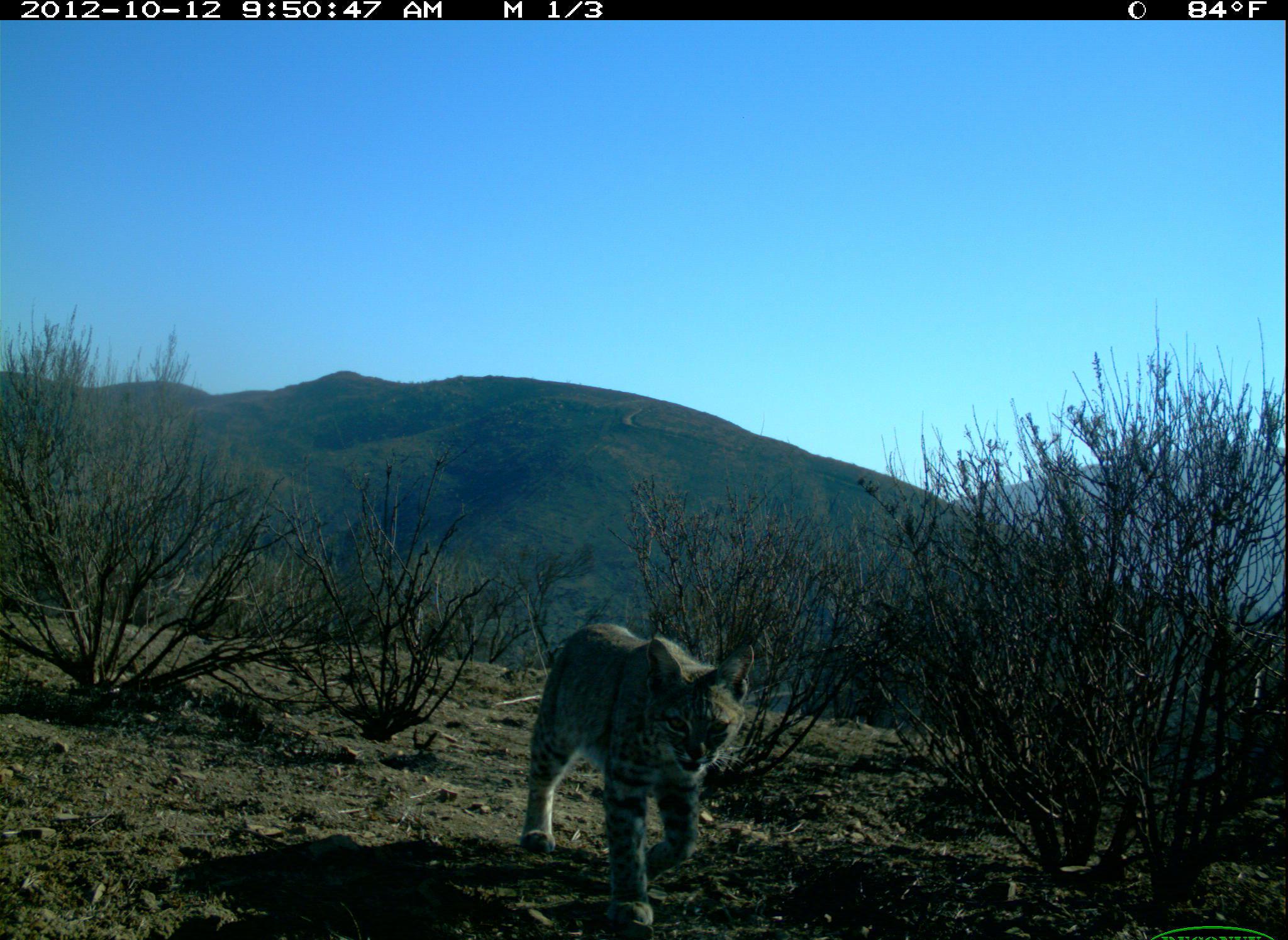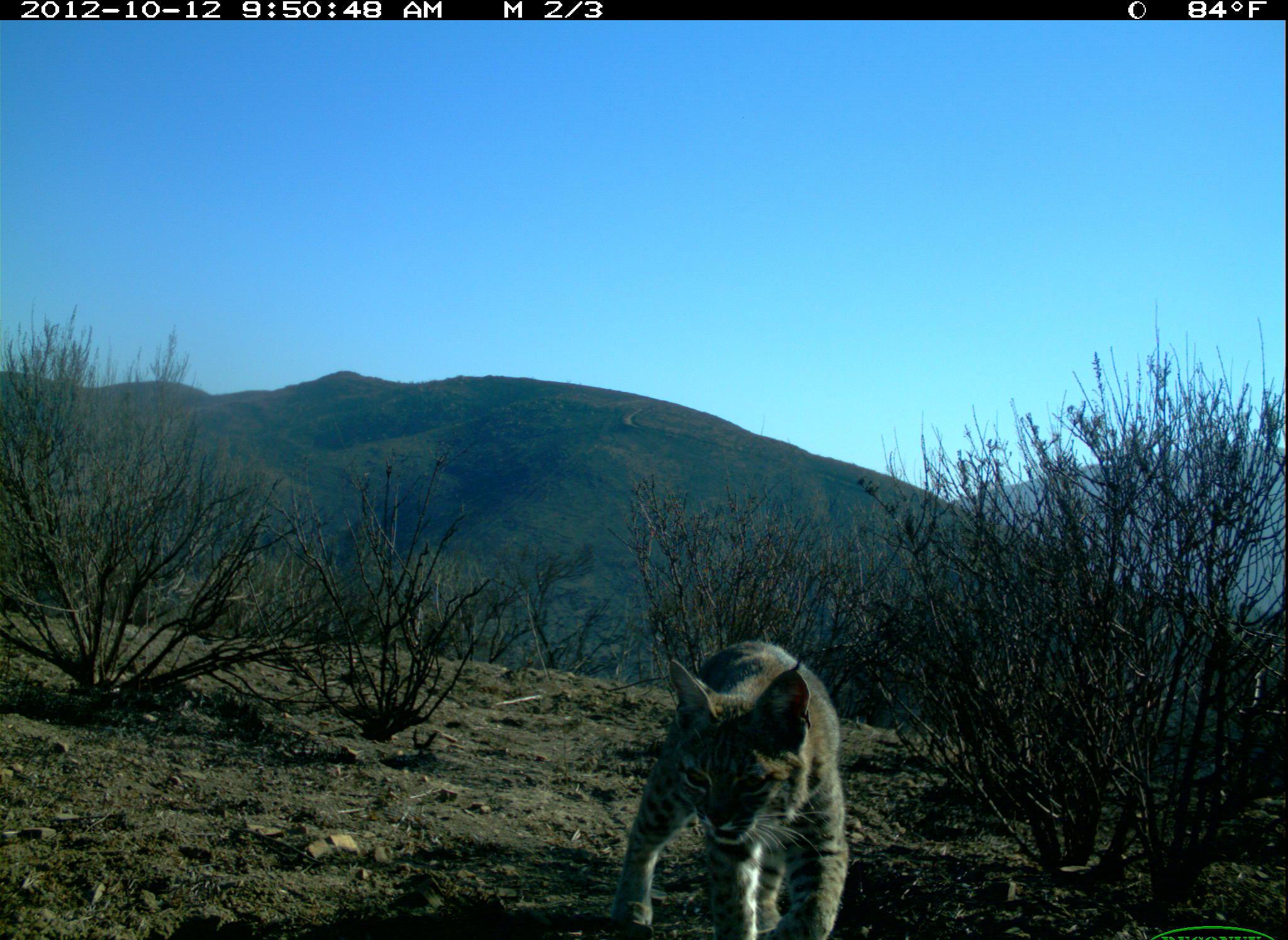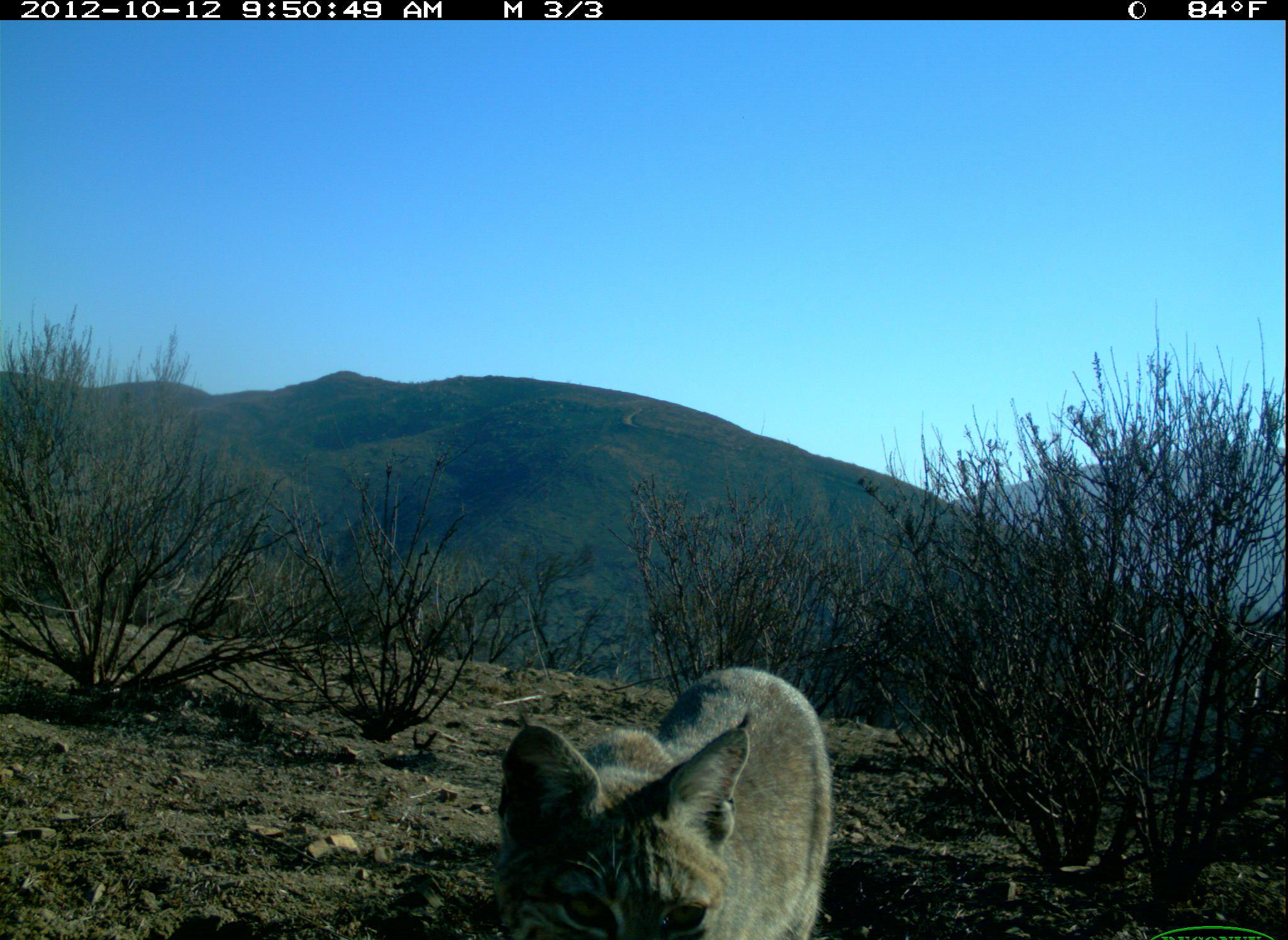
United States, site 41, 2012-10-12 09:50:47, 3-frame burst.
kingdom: Animalia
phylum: Chordata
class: Mammalia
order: Carnivora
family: Felidae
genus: Lynx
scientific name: Lynx rufus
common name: bobcat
Bobcat (Lynx rufus).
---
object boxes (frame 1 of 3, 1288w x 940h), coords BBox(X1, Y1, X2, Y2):
bobcat: BBox(519, 613, 758, 935)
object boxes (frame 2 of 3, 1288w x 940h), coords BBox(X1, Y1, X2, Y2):
bobcat: BBox(611, 637, 850, 940)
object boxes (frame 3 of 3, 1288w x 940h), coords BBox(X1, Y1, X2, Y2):
bobcat: BBox(490, 668, 833, 940)